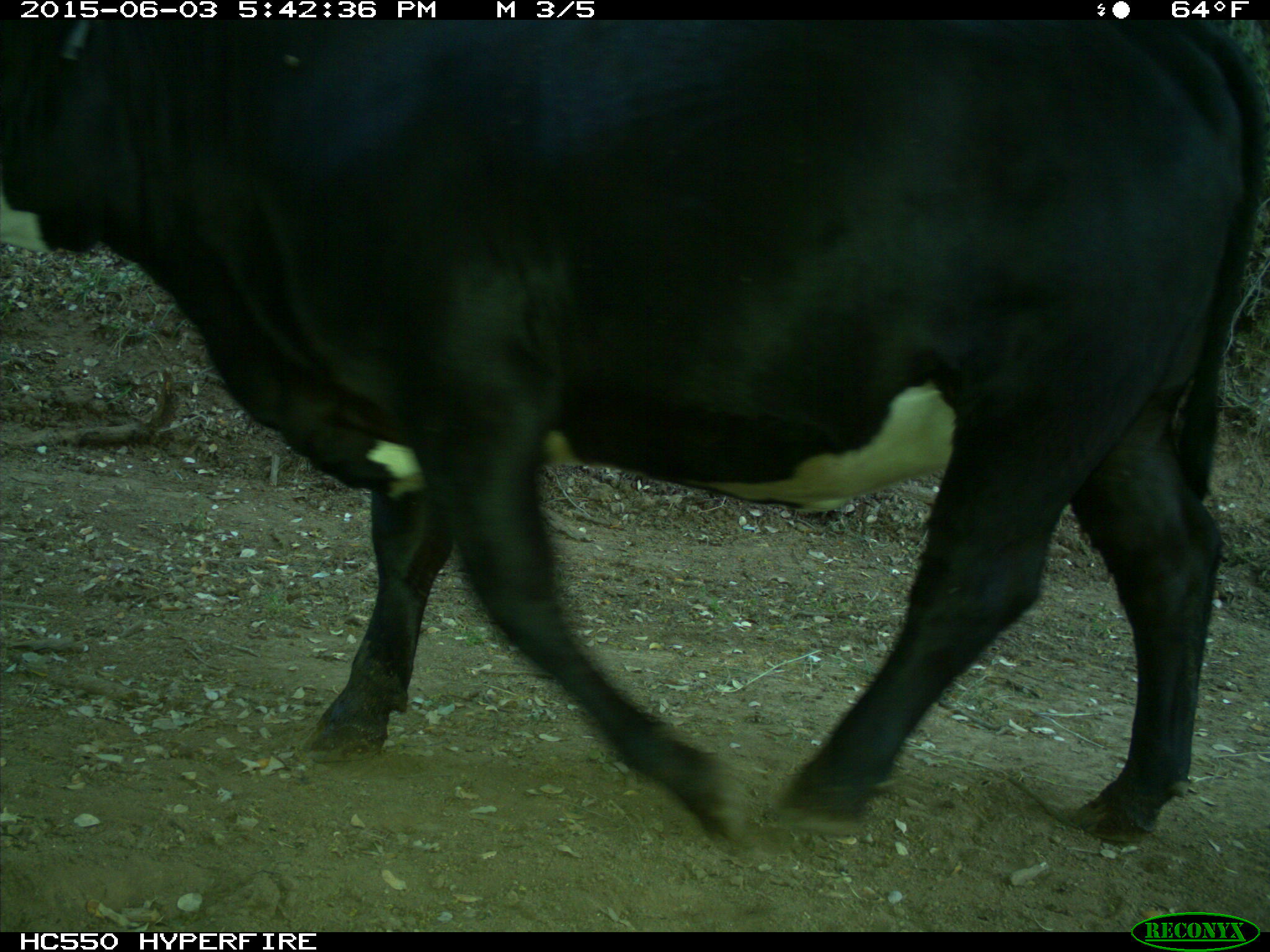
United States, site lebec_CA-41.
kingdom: Animalia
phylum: Chordata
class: Mammalia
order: Artiodactyla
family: Bovidae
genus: Bos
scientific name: Bos taurus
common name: domestic cow